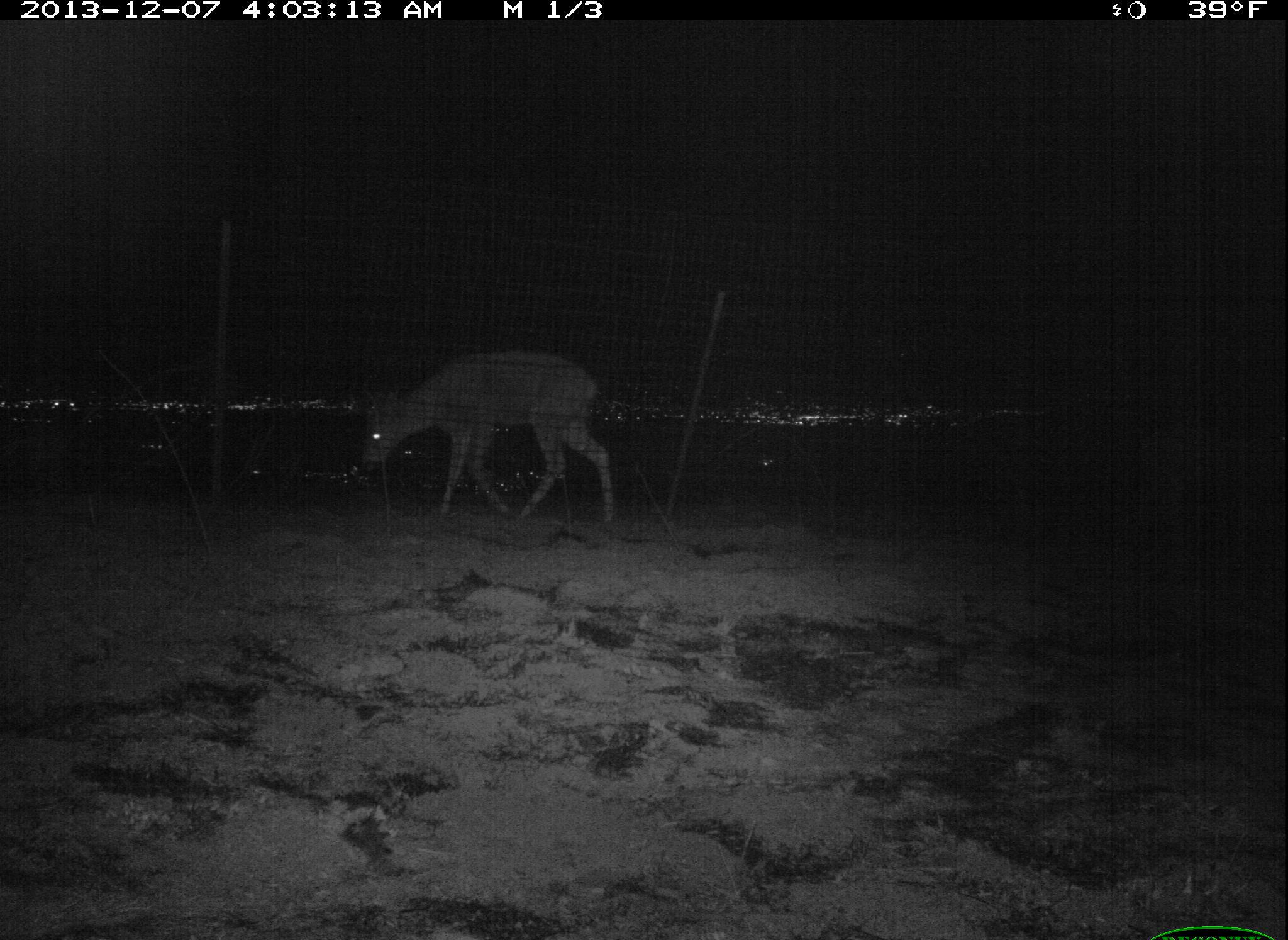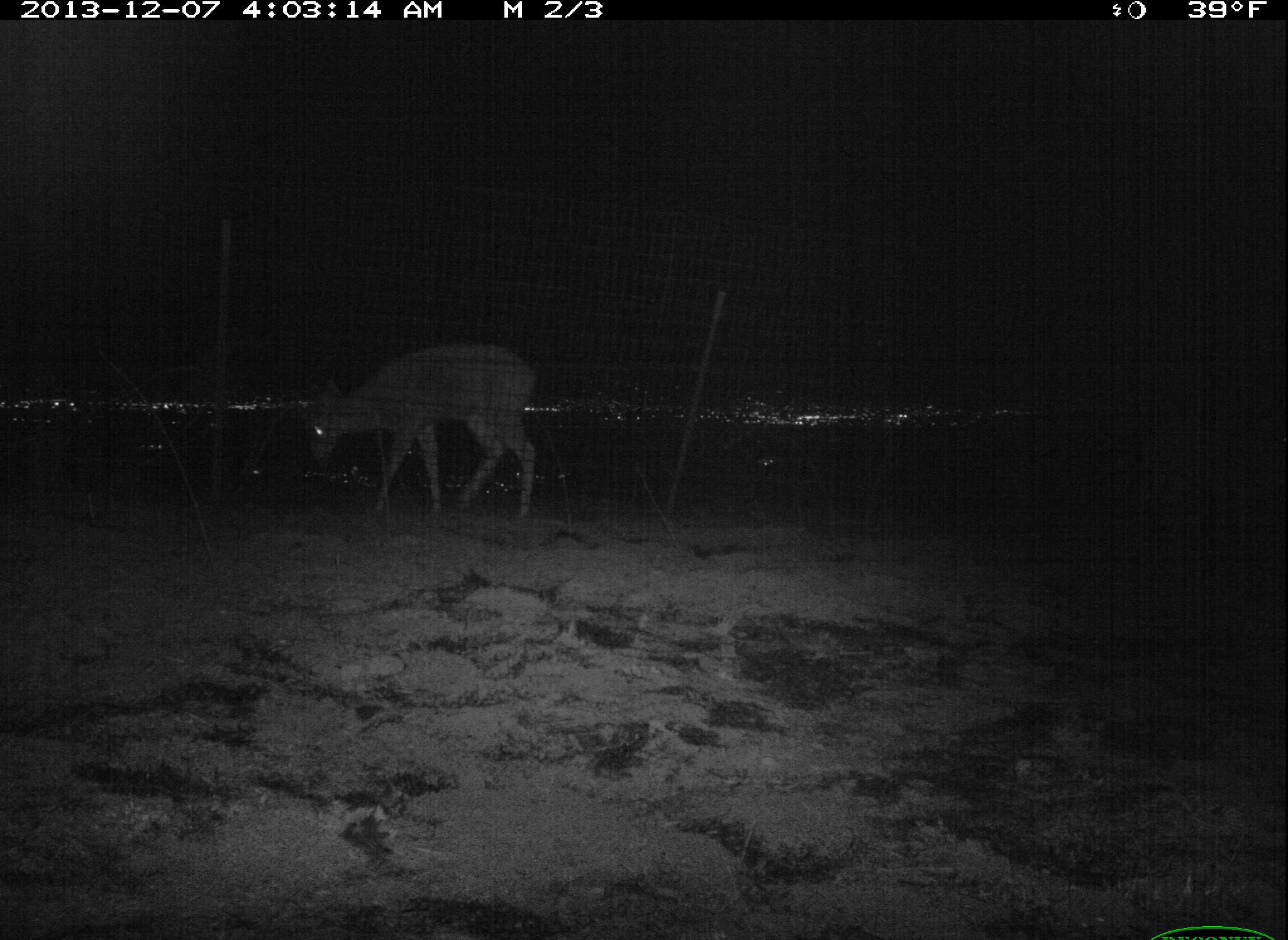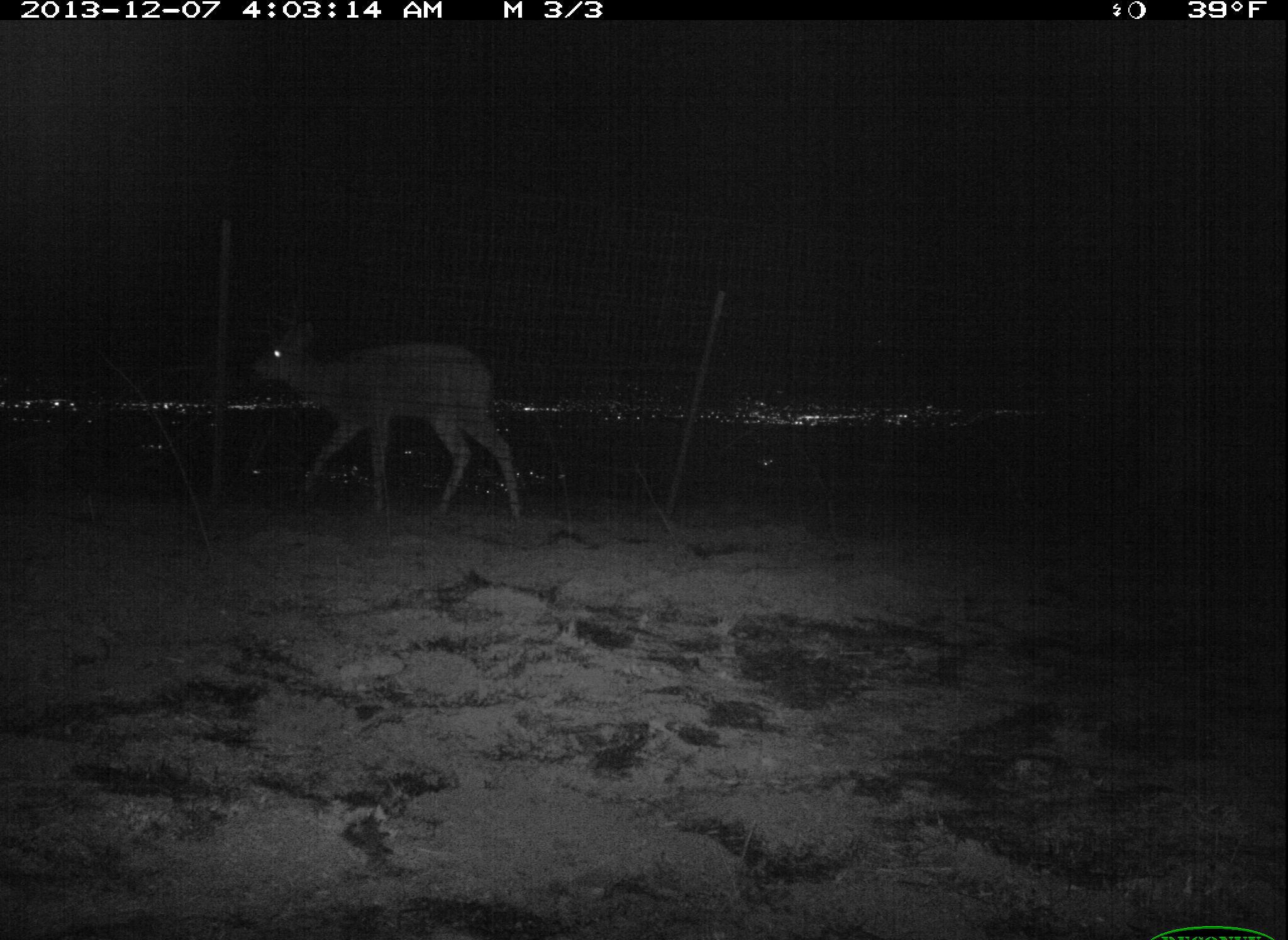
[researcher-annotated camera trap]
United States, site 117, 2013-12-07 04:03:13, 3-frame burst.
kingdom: Animalia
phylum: Chordata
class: Mammalia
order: Artiodactyla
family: Cervidae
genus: Odocoileus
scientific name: Odocoileus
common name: deer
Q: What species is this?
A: Deer (Odocoileus).